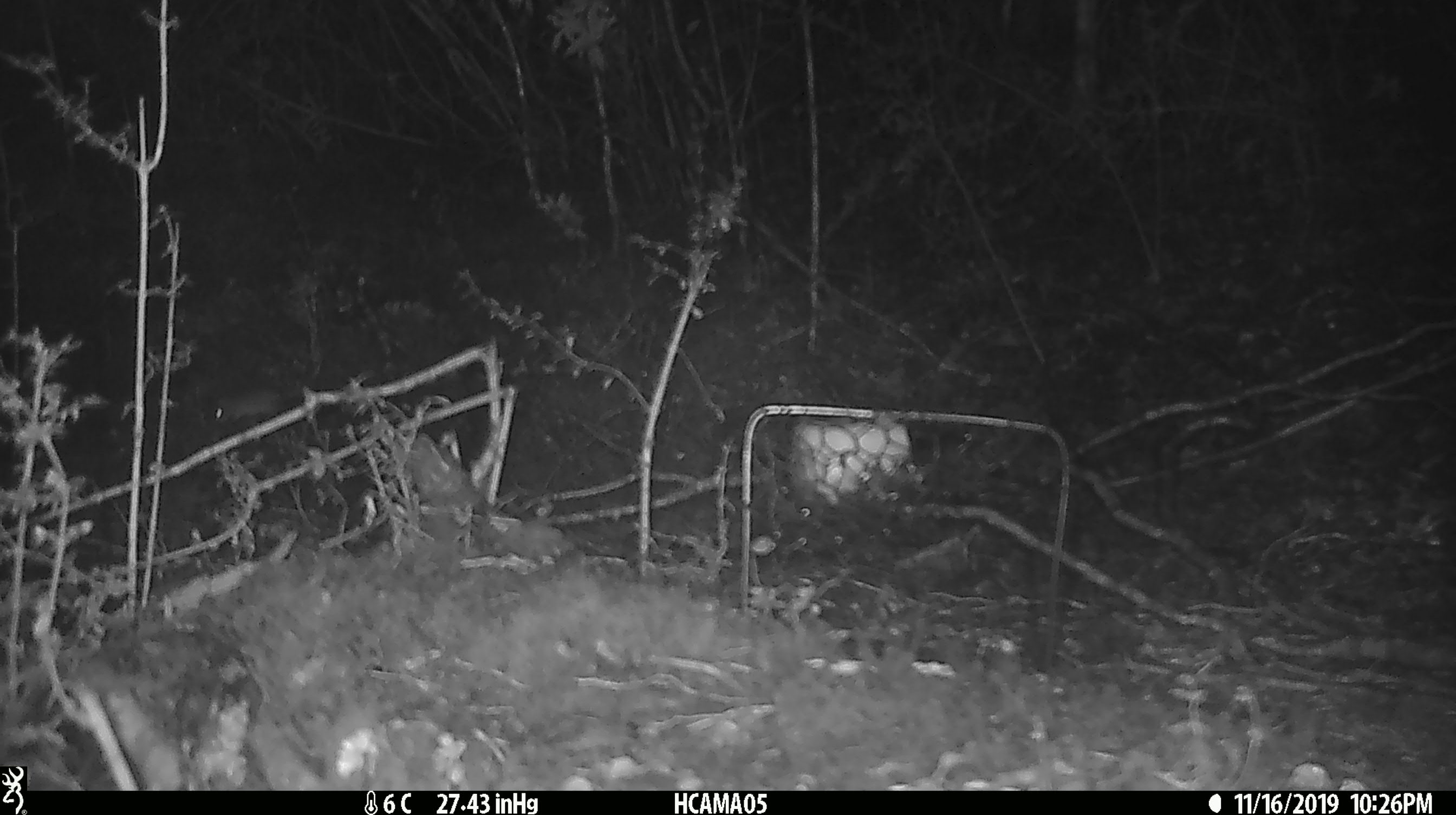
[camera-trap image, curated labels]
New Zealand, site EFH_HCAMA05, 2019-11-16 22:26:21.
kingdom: Animalia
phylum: Chordata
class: Mammalia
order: Rodentia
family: Muridae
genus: Mus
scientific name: Mus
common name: mouse